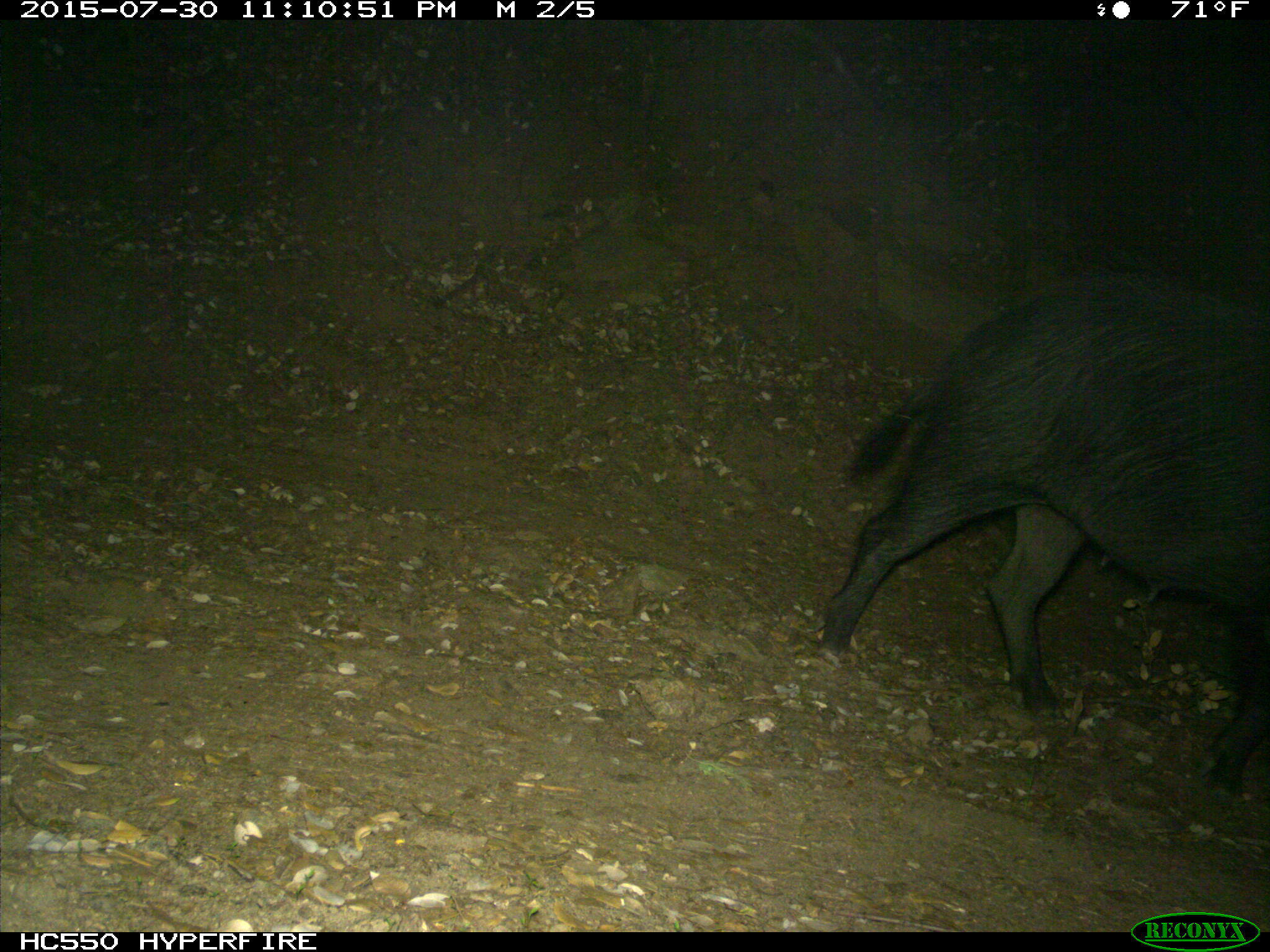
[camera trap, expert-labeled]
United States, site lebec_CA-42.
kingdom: Animalia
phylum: Chordata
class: Mammalia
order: Artiodactyla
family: Suidae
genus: Sus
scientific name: Sus scrofa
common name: wild boar